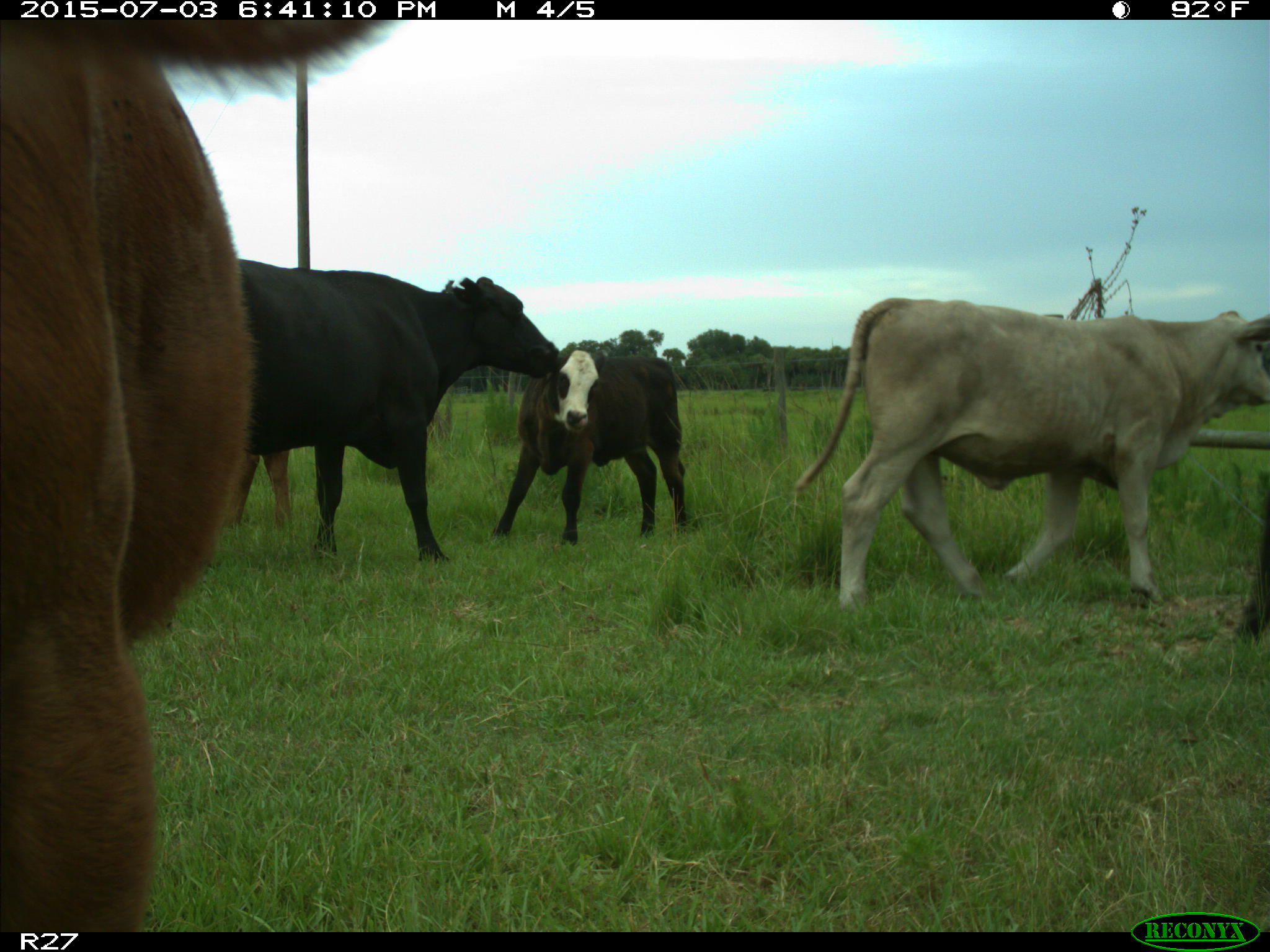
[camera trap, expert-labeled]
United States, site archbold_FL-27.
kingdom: Animalia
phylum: Chordata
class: Mammalia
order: Artiodactyla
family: Bovidae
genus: Bos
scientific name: Bos taurus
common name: domestic cow